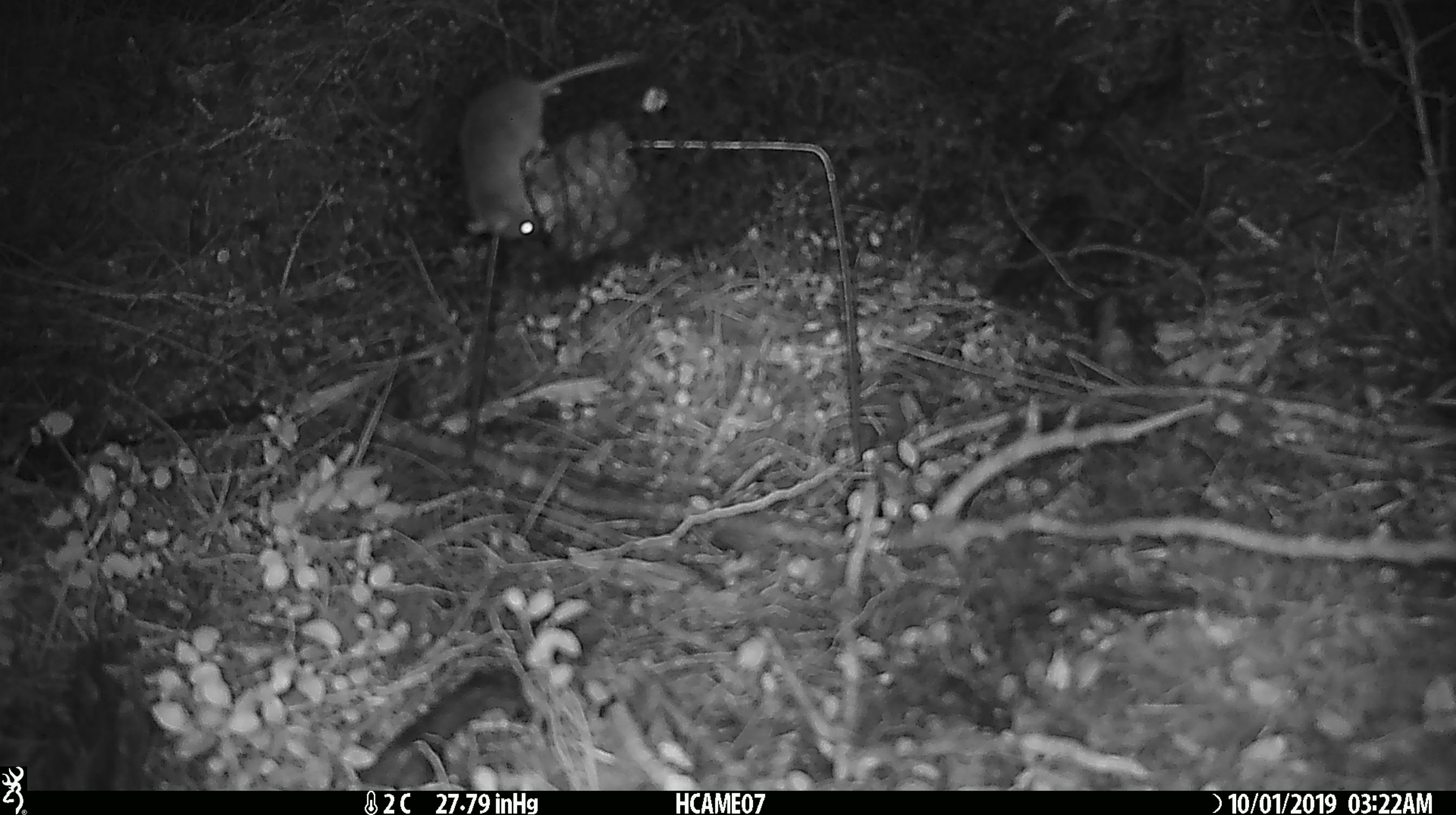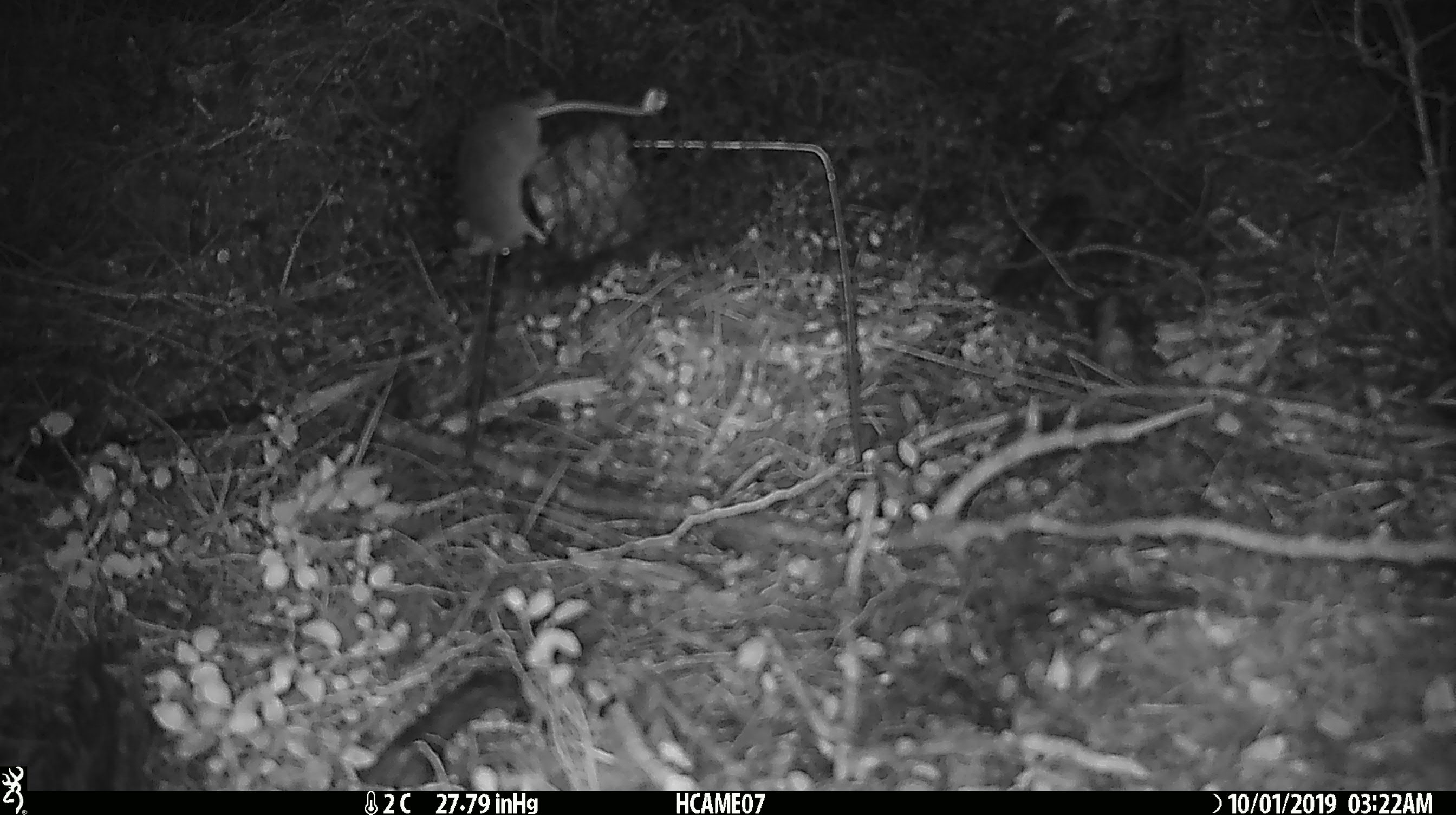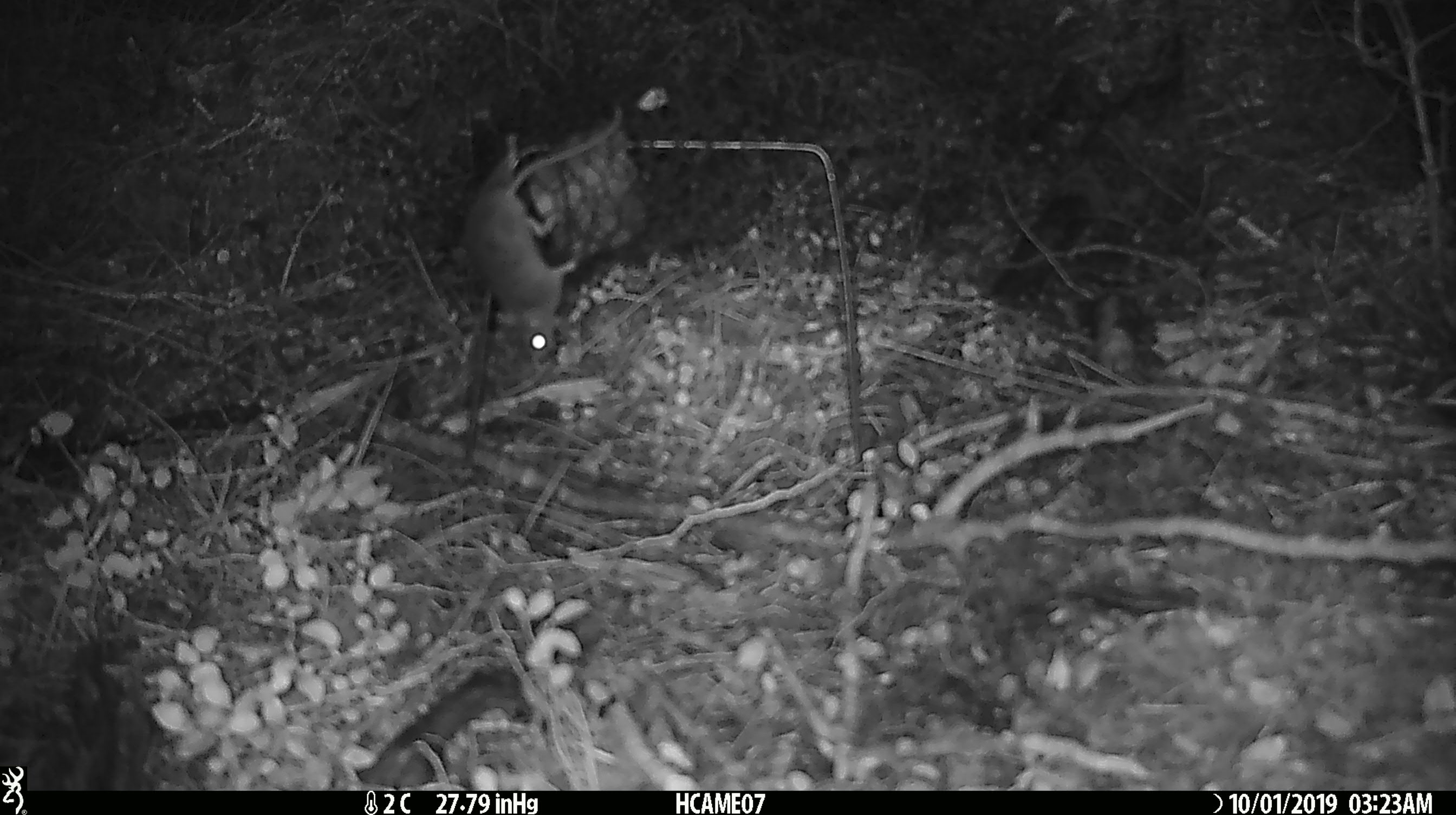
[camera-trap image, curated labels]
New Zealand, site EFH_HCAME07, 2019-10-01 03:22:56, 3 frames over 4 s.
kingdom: Animalia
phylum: Chordata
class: Mammalia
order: Rodentia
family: Muridae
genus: Mus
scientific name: Mus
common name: mouse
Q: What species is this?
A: Mouse (Mus).